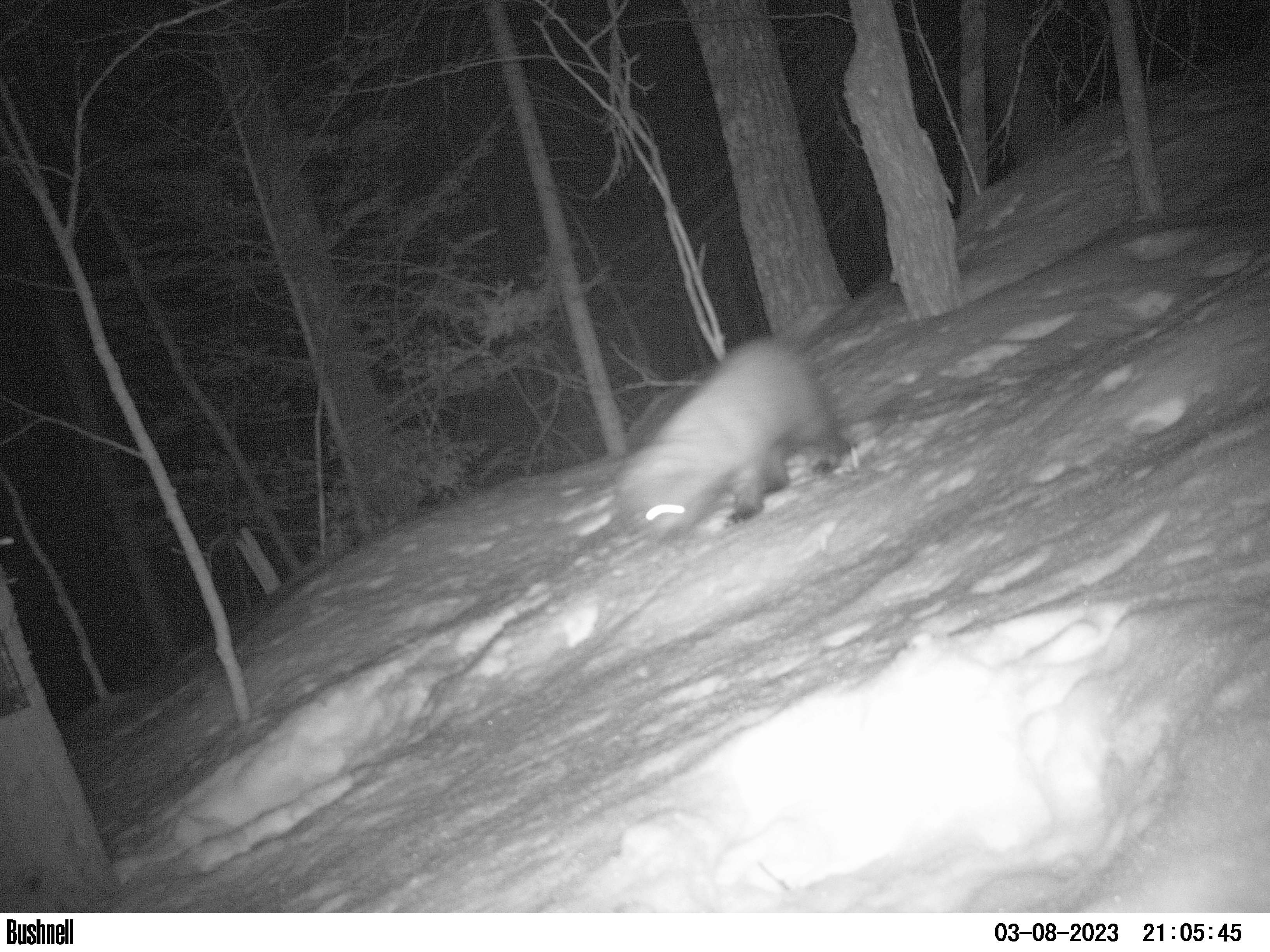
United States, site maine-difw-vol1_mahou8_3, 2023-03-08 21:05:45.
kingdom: Animalia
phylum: Chordata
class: Mammalia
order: Carnivora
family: Mustelidae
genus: Pekania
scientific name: Pekania pennanti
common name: fisher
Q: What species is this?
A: Fisher (Pekania pennanti).